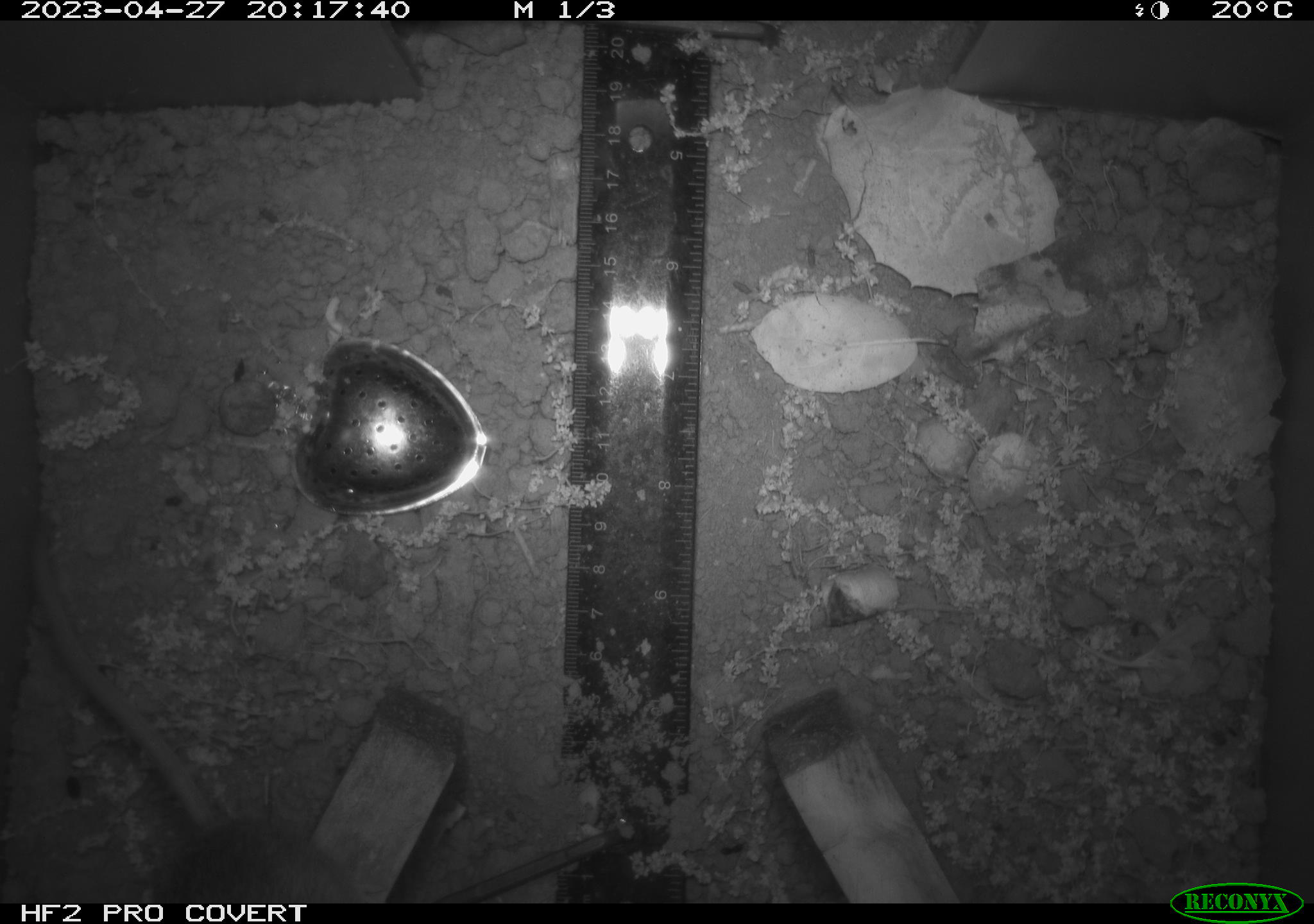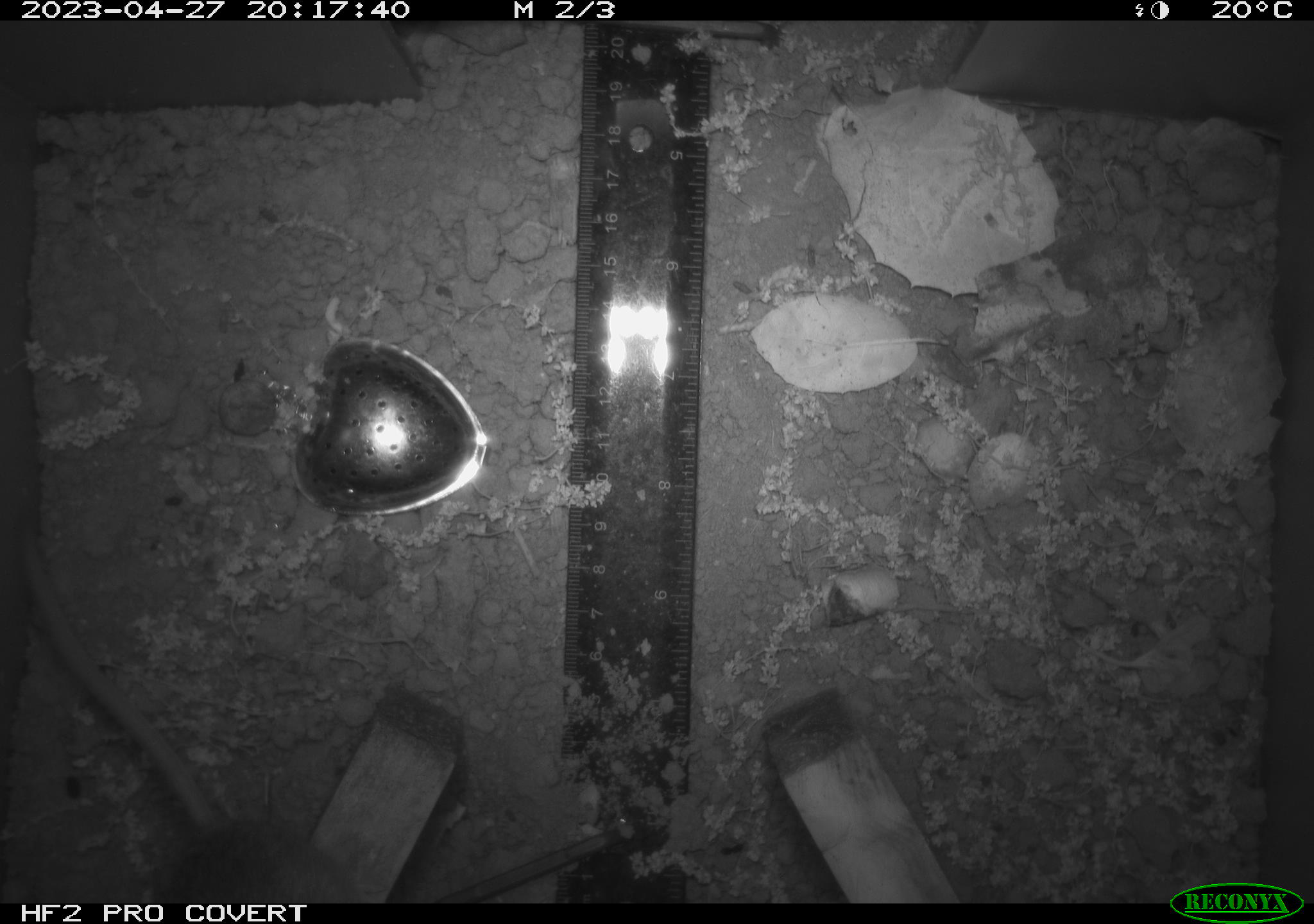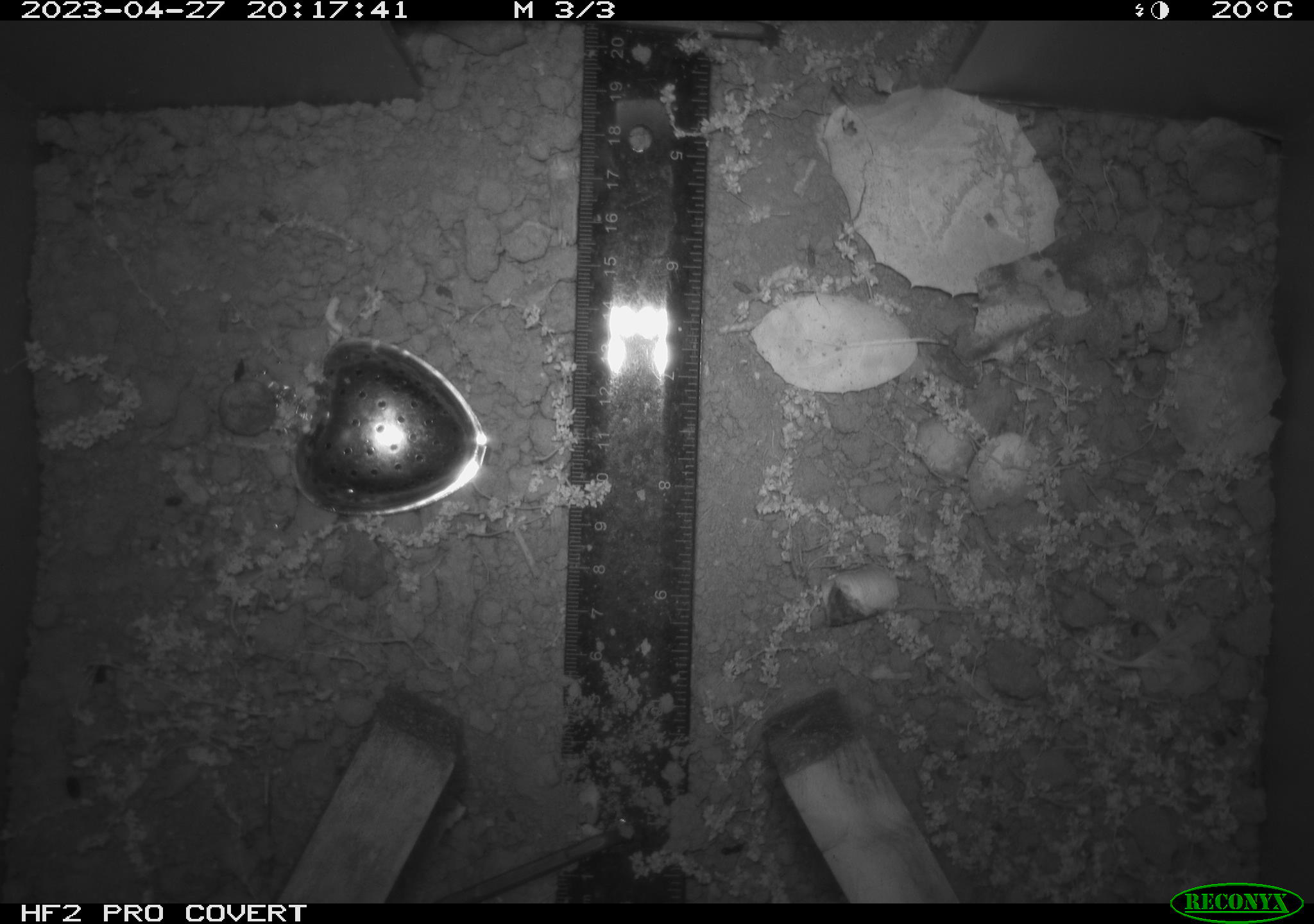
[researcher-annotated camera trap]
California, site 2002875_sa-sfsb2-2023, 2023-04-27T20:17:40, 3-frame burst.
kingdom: Animalia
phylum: Chordata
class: Mammalia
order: Rodentia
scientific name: Rodentia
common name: mouse species